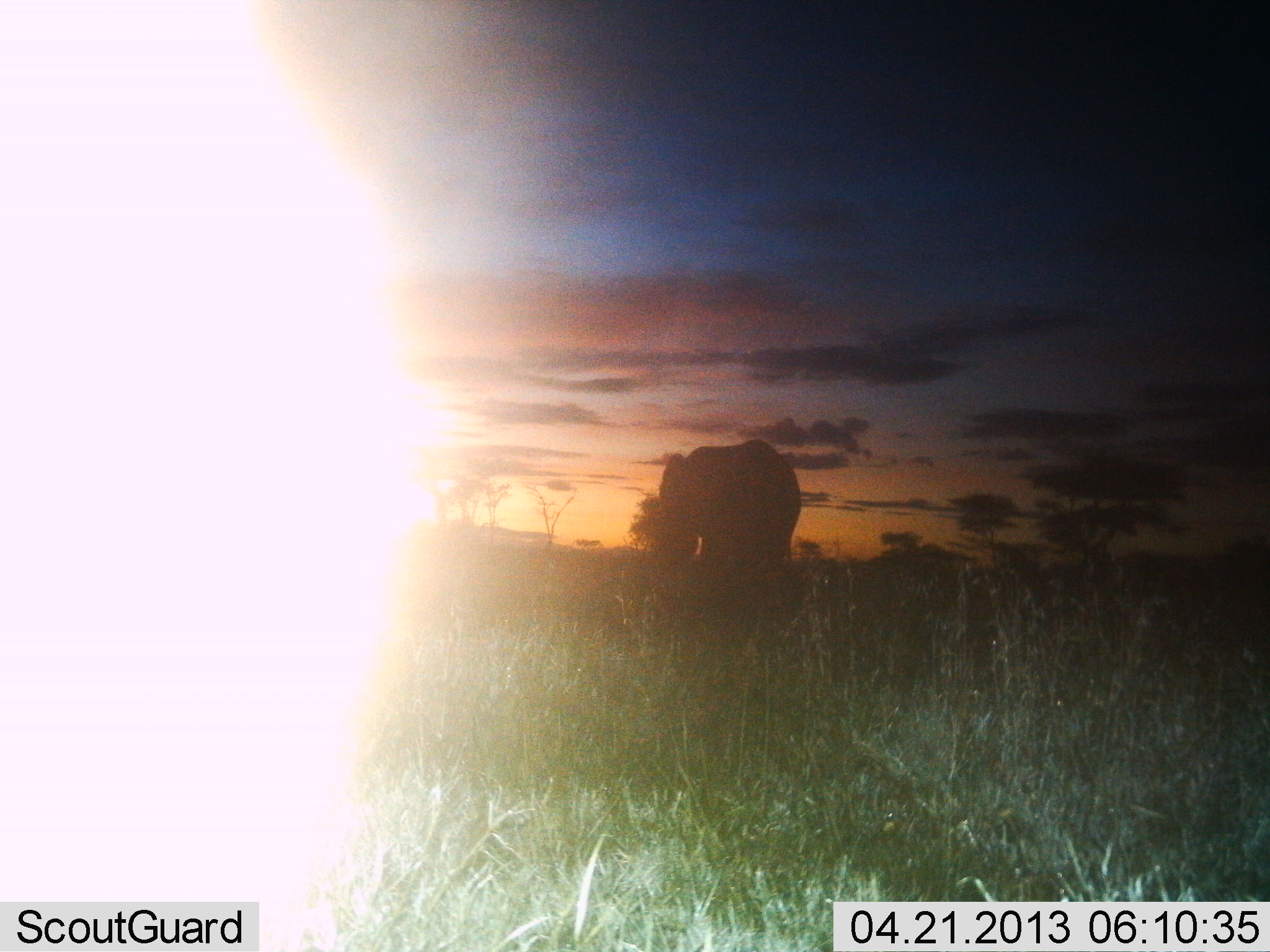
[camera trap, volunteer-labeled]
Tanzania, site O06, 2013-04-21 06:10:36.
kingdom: Animalia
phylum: Chordata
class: Mammalia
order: Proboscidea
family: Elephantidae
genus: Loxodonta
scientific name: Loxodonta africana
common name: african bush elephant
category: elephant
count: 1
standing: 88%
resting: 0%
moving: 18%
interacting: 0%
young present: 0%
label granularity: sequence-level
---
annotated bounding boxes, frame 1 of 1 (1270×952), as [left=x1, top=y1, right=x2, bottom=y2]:
animal: [left=655, top=439, right=802, bottom=587]